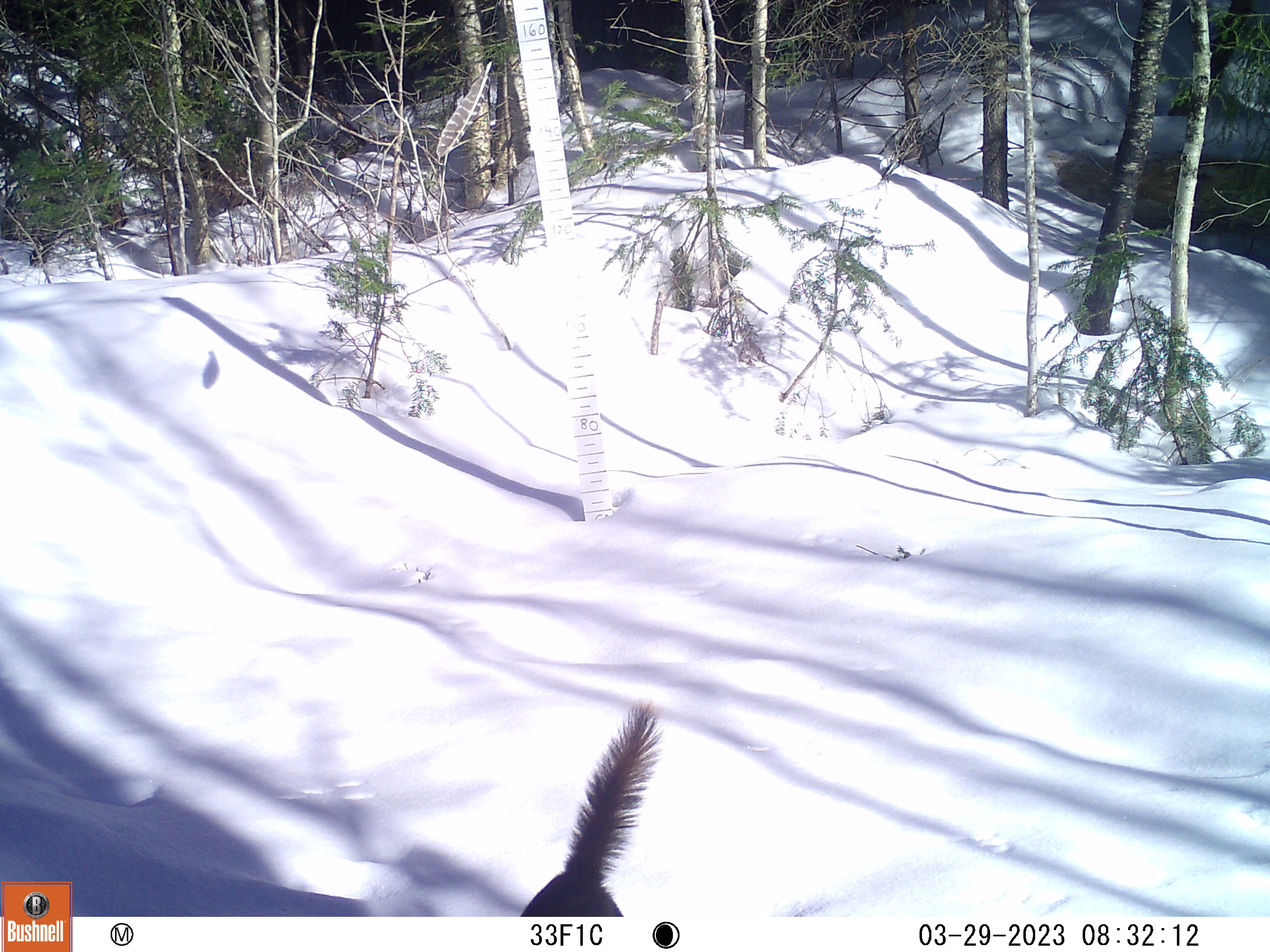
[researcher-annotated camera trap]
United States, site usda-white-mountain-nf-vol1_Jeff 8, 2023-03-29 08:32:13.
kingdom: Animalia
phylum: Chordata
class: Mammalia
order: Rodentia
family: Sciuridae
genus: Tamiasciurus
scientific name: Tamiasciurus hudsonicus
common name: red squirrel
Red squirrel (Tamiasciurus hudsonicus).